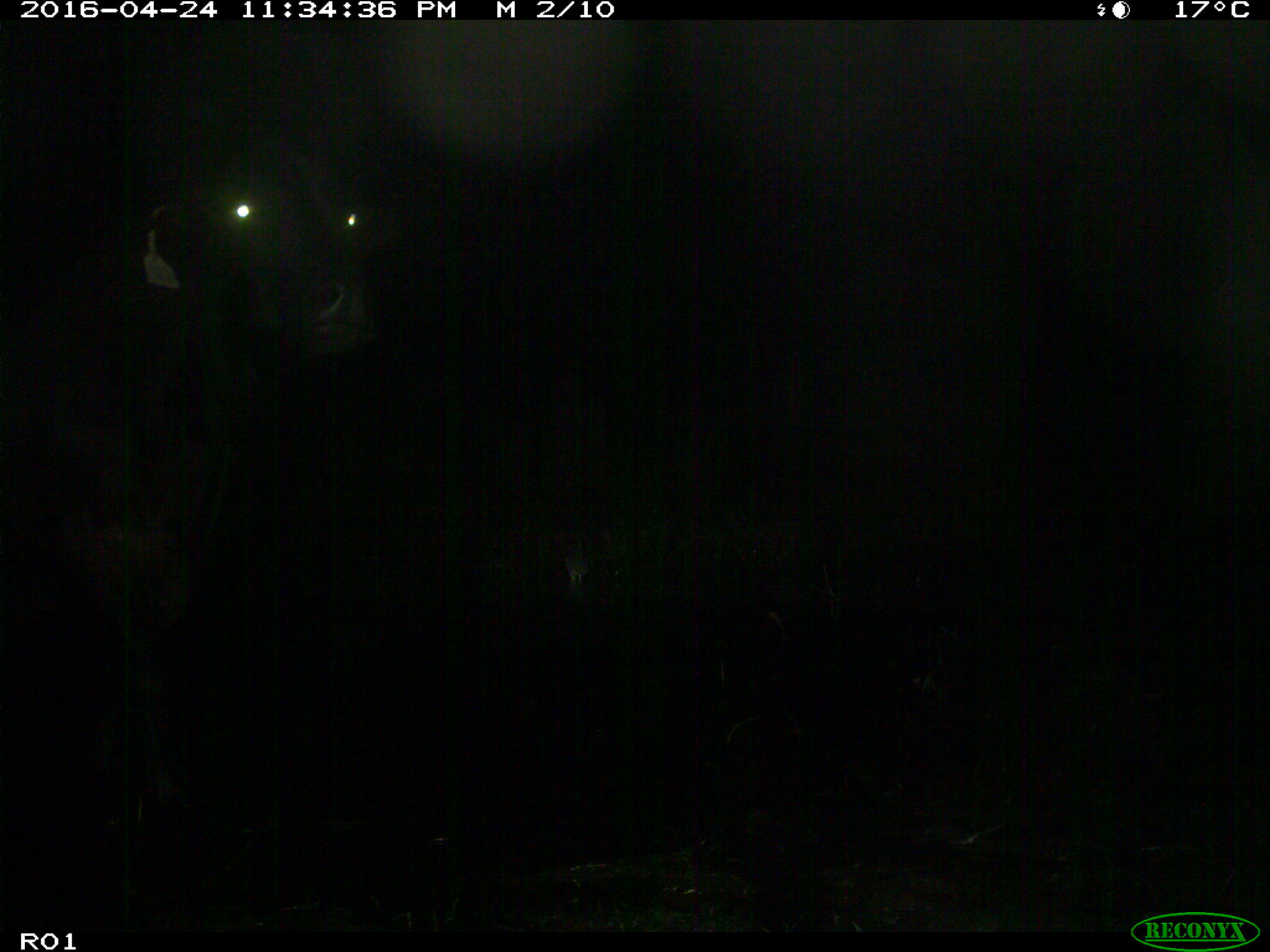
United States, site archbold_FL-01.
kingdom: Animalia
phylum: Chordata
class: Mammalia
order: Artiodactyla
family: Bovidae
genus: Bos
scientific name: Bos taurus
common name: domestic cow